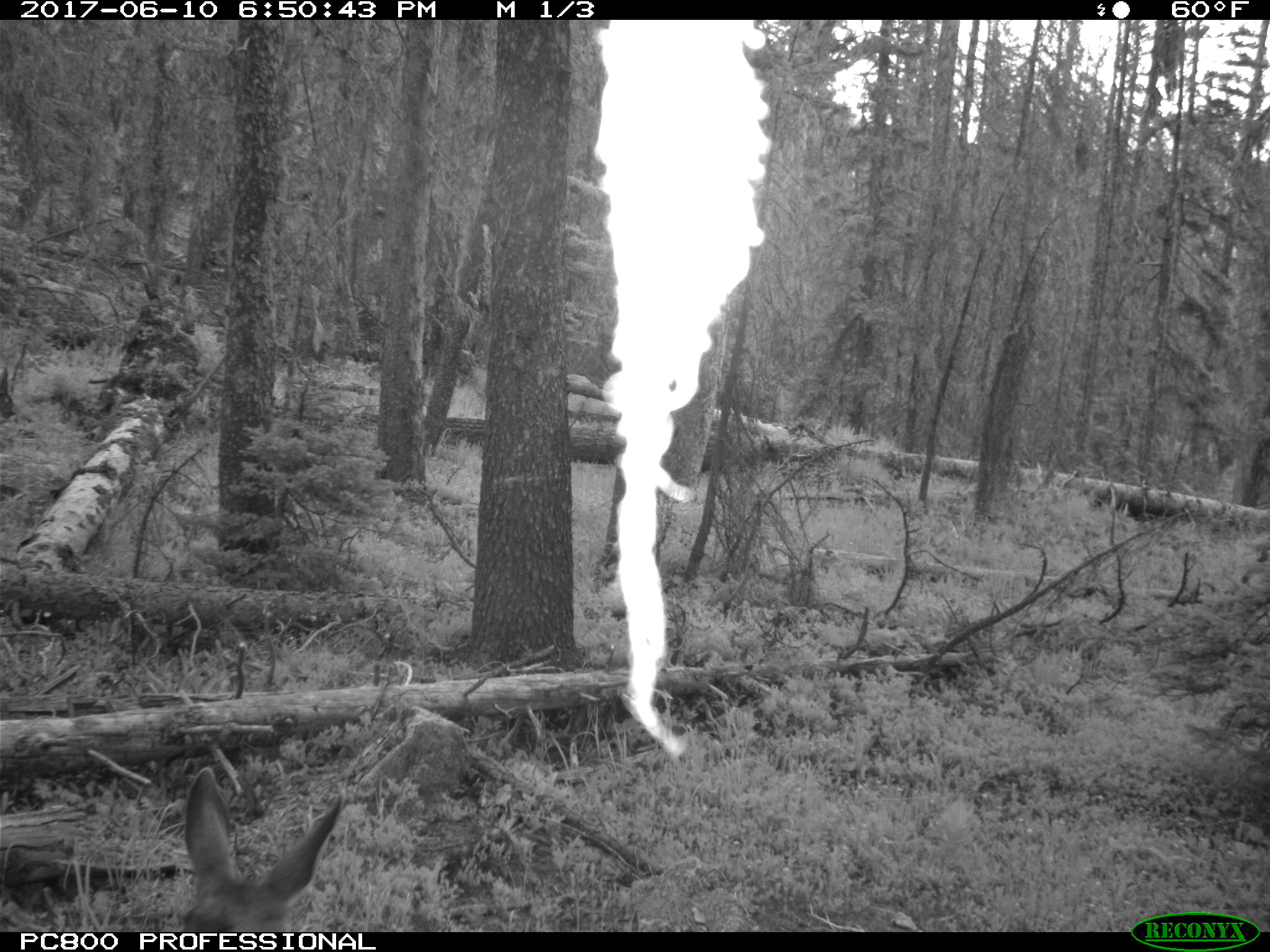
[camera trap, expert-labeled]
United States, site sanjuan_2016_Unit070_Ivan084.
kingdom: Animalia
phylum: Chordata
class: Mammalia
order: Artiodactyla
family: Cervidae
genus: Odocoileus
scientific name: Odocoileus hemionus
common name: mule deer